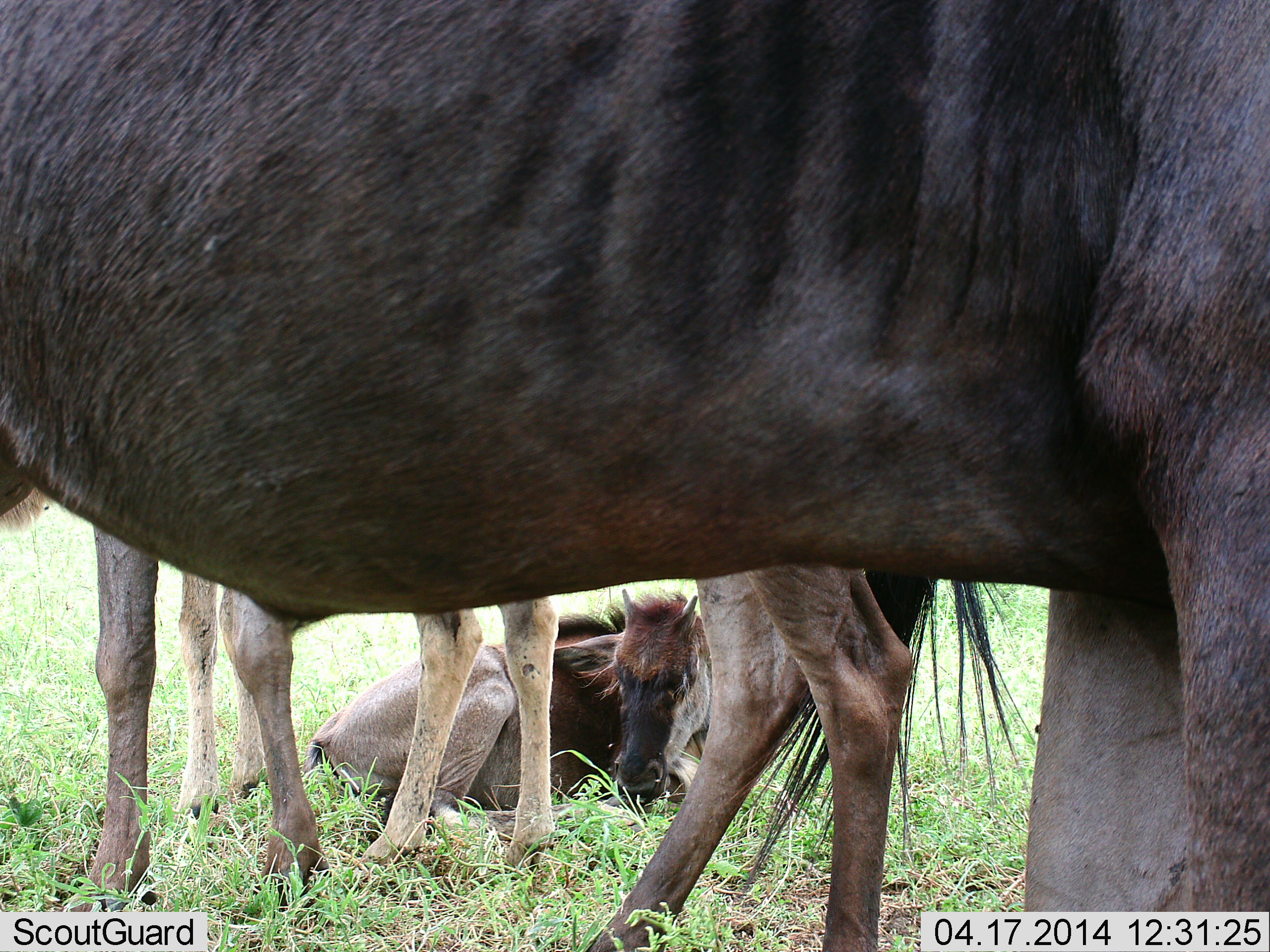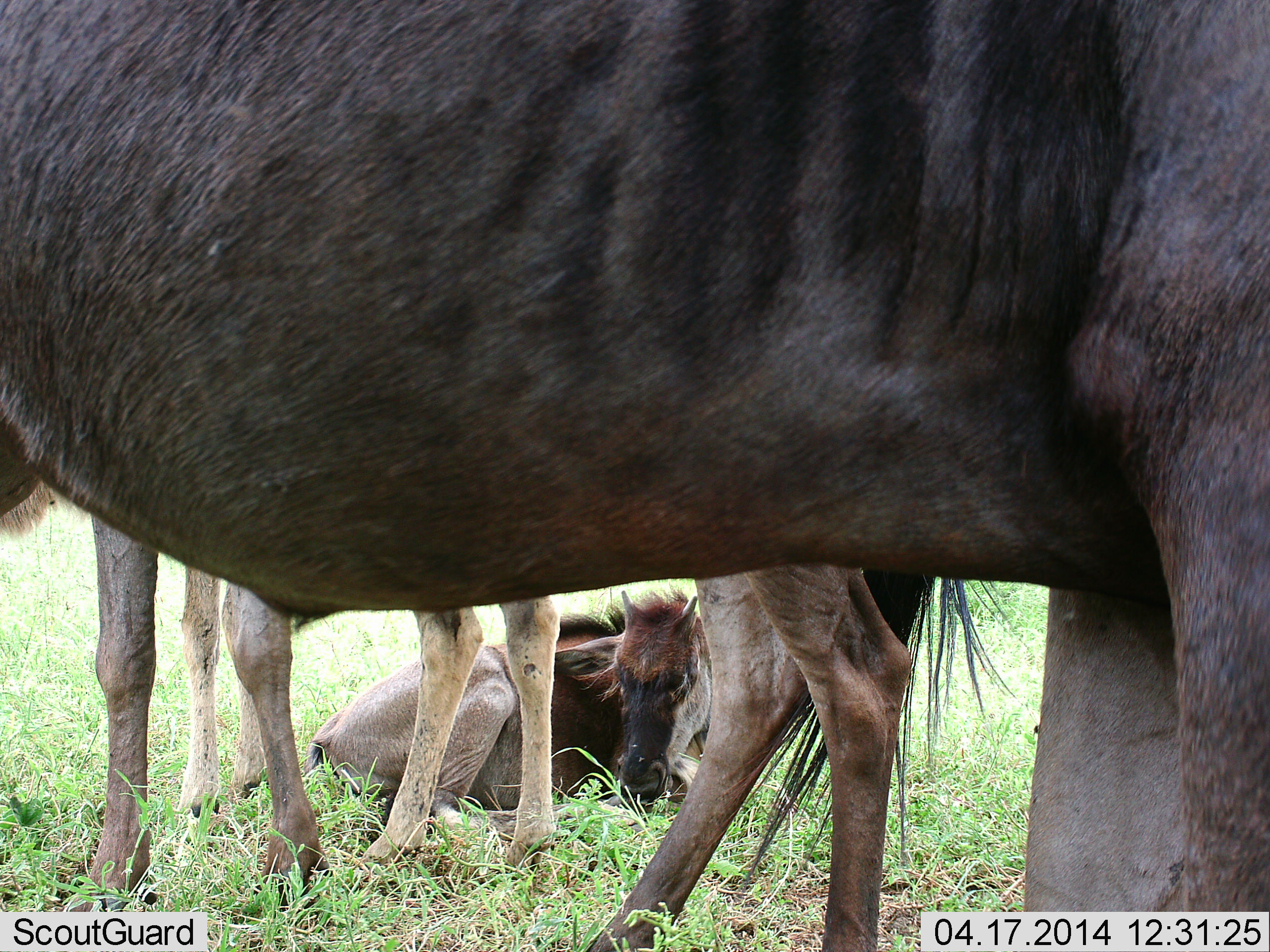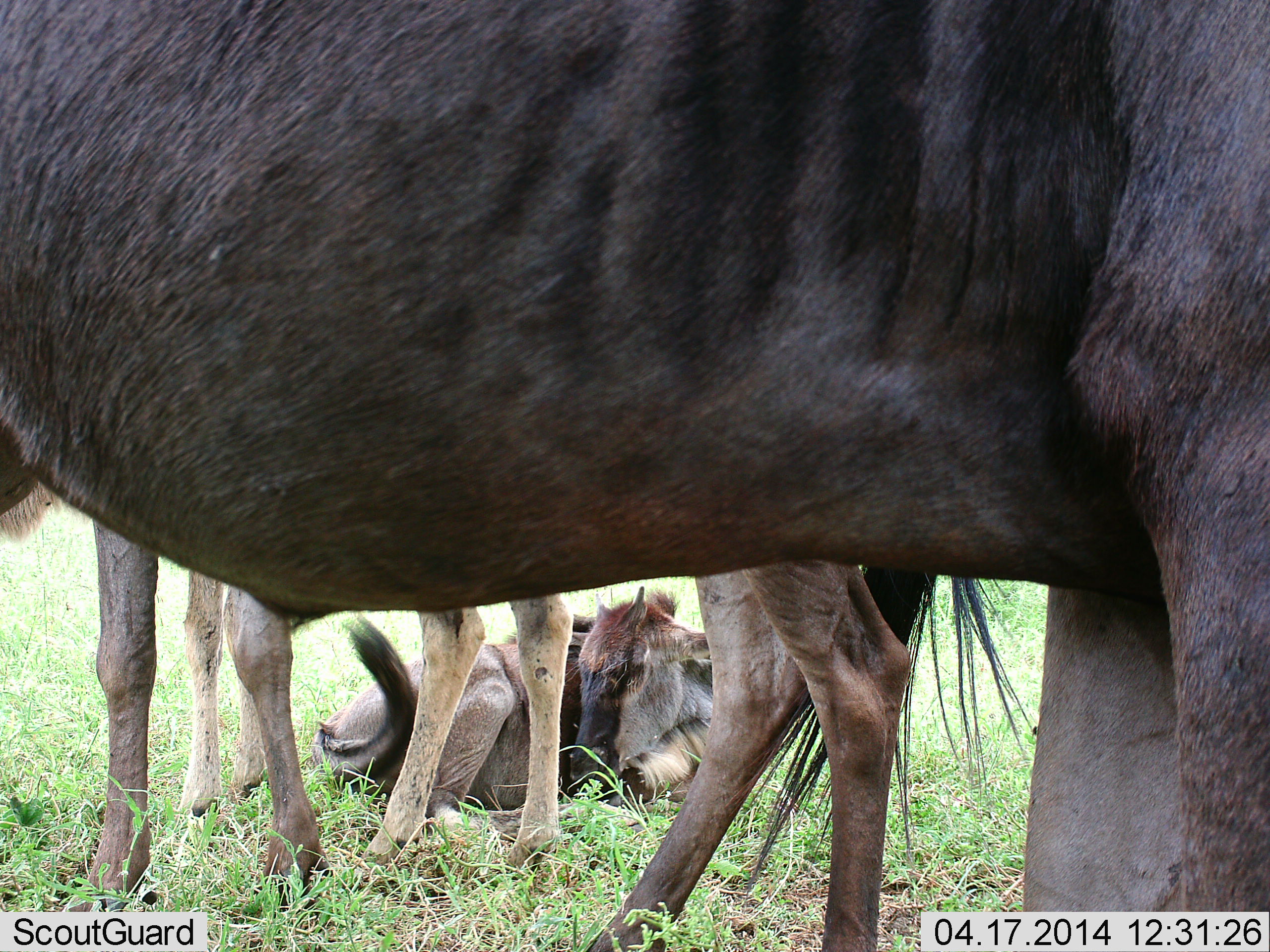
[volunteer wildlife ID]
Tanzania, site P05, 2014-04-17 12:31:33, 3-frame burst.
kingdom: Animalia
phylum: Chordata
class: Mammalia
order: Artiodactyla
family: Bovidae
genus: Connochaetes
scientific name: Connochaetes taurinus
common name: blue wildebeest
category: wildebeest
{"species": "wildebeest (blue wildebeest) (Connochaetes taurinus)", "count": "3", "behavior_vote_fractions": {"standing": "80%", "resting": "100%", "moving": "0%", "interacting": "0%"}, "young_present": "70%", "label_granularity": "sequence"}